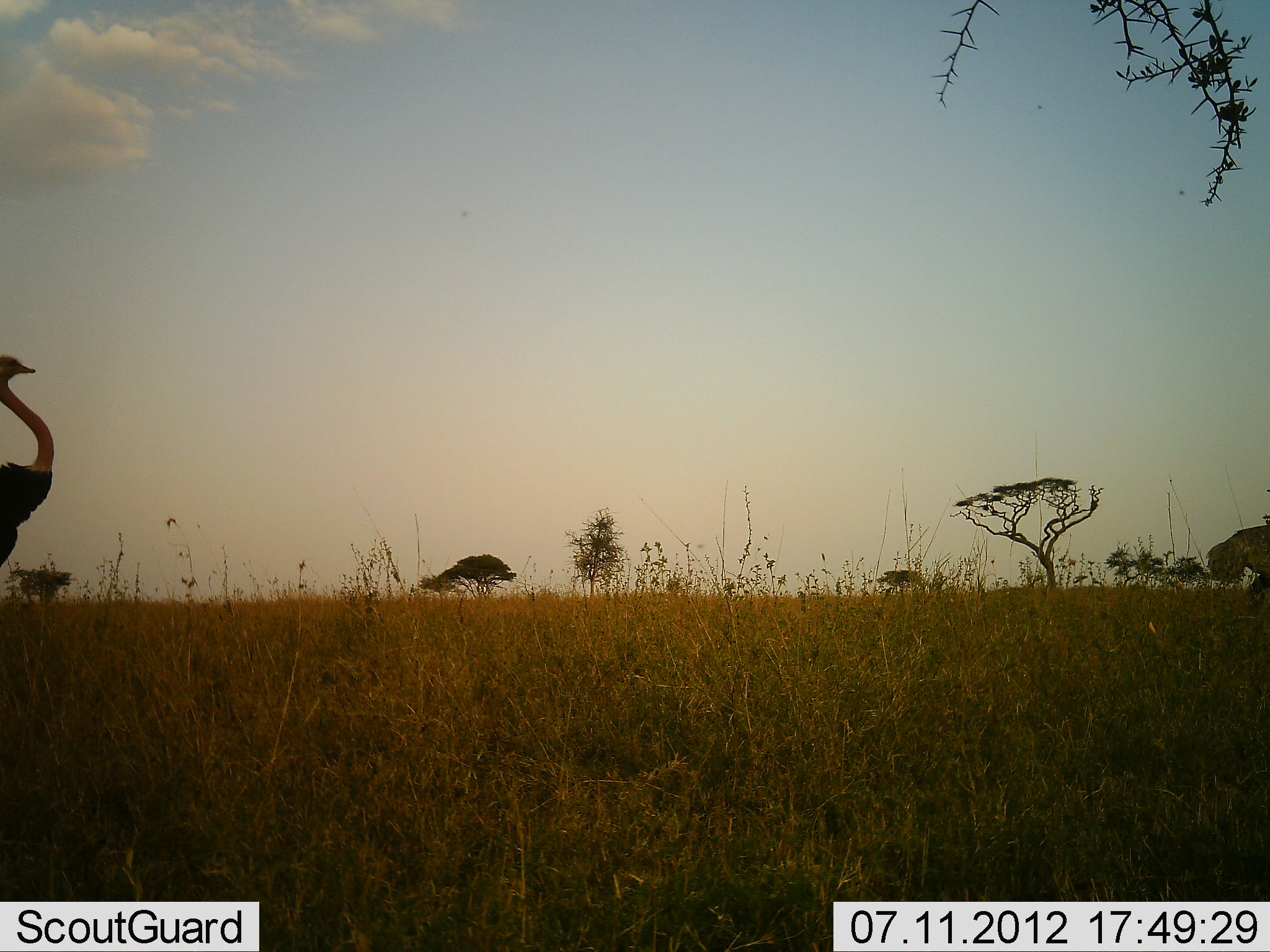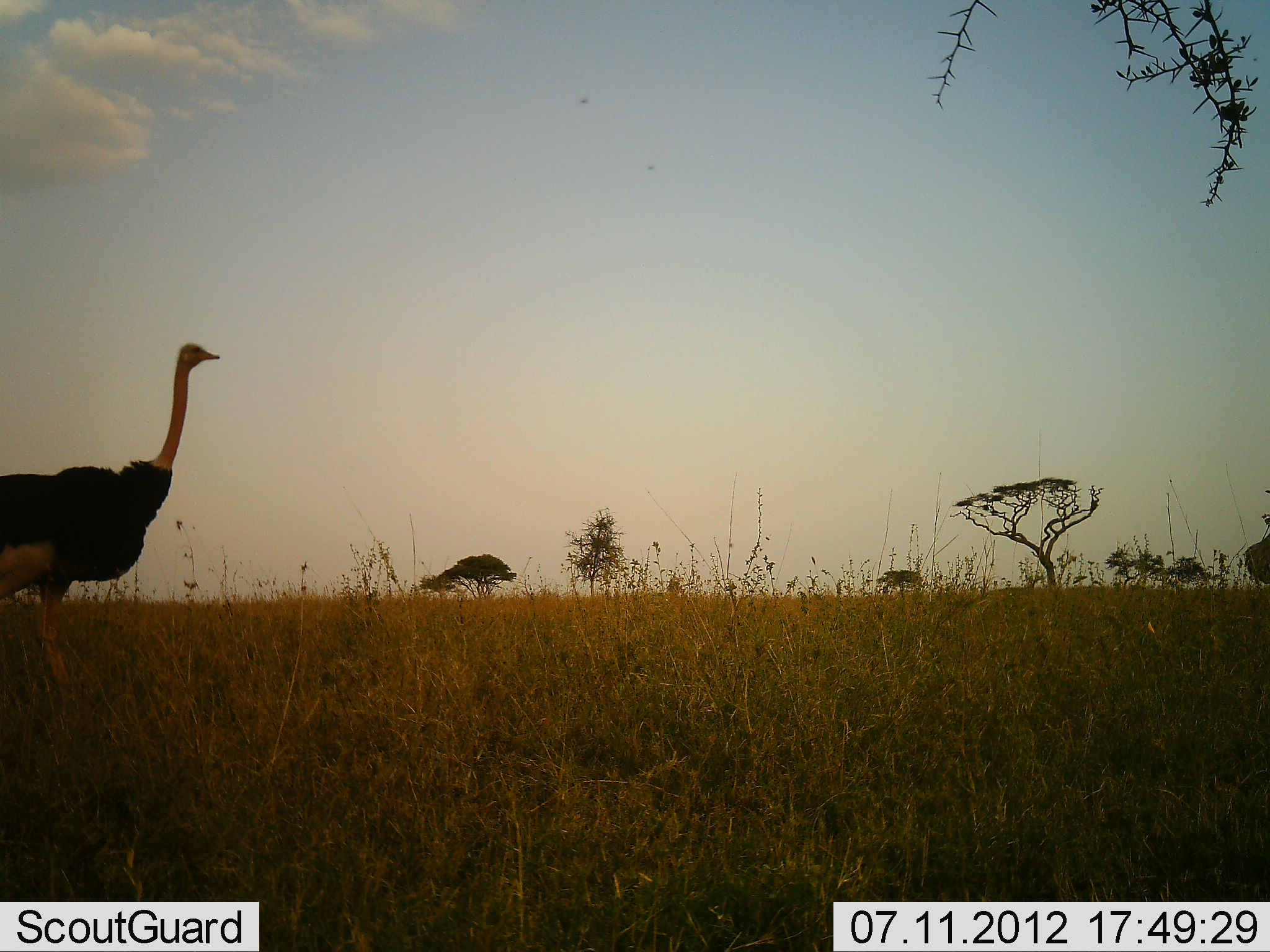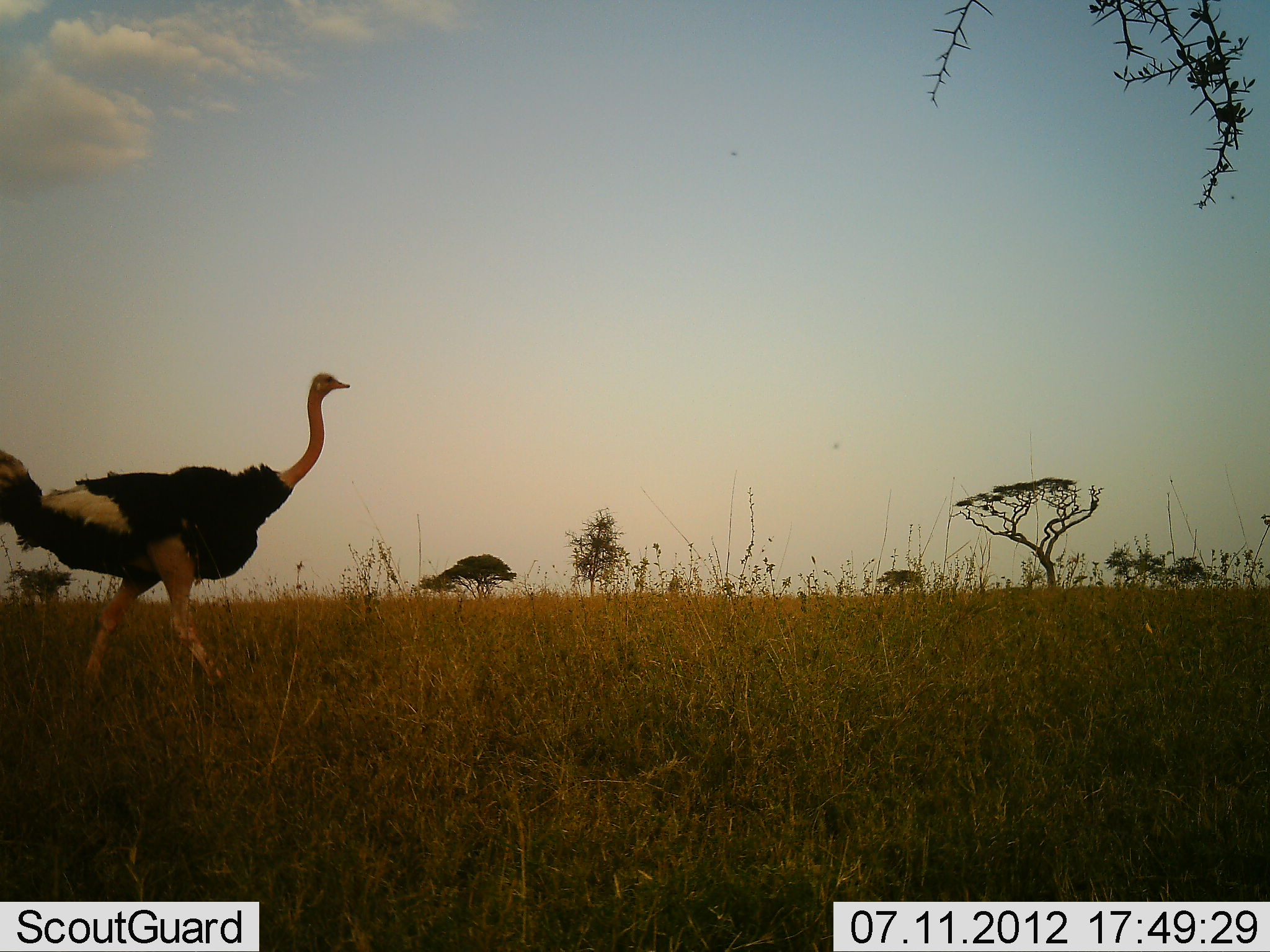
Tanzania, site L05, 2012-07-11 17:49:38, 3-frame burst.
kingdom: Animalia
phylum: Chordata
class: Aves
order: Struthioniformes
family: Struthionidae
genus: Struthio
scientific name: Struthio camelus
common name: ostrich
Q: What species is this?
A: Ostrich (Struthio camelus).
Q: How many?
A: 2.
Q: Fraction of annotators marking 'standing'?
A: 10%.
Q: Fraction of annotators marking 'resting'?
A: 0%.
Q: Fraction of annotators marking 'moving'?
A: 100%.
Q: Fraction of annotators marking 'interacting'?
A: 0%.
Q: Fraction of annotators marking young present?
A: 0%.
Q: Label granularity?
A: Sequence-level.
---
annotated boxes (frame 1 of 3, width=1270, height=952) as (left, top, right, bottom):
animal: (0, 354, 56, 566); (1207, 522, 1270, 600)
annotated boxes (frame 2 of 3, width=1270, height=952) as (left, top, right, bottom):
animal: (0, 344, 220, 718); (1243, 488, 1270, 588)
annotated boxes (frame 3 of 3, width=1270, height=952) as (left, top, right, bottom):
animal: (0, 371, 352, 698)